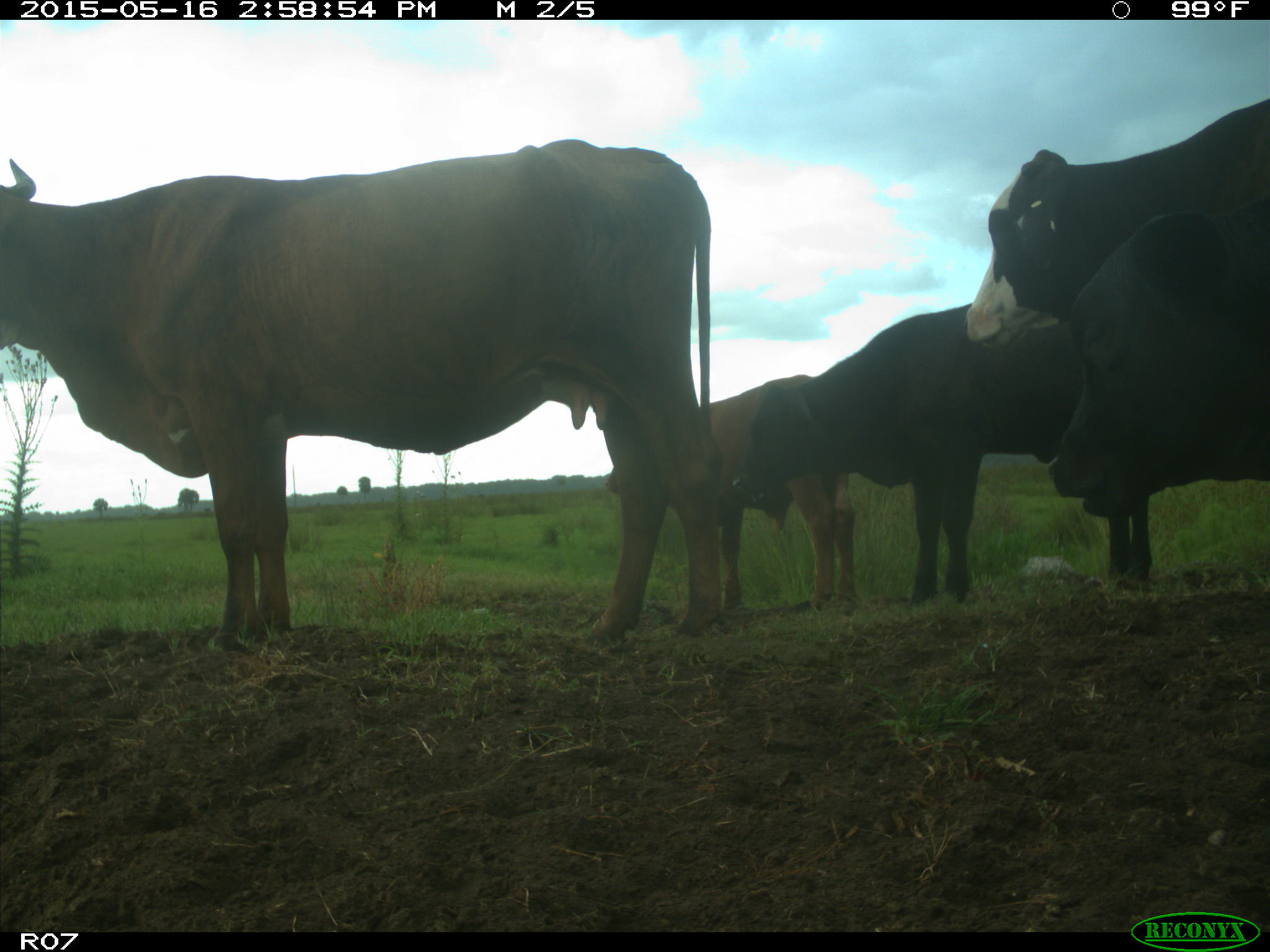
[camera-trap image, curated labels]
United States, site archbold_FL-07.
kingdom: Animalia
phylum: Chordata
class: Mammalia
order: Artiodactyla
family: Bovidae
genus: Bos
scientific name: Bos taurus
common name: domestic cow